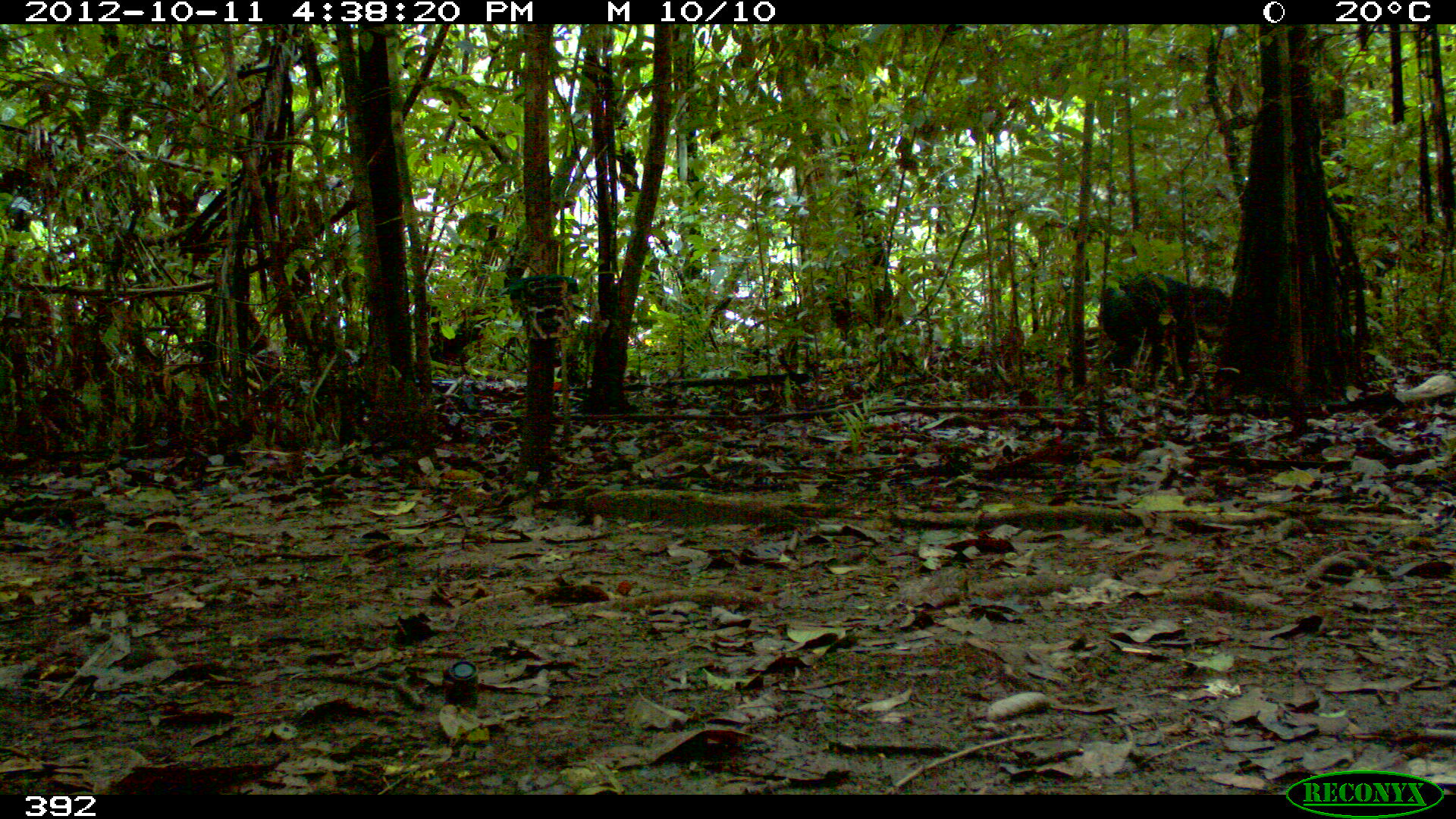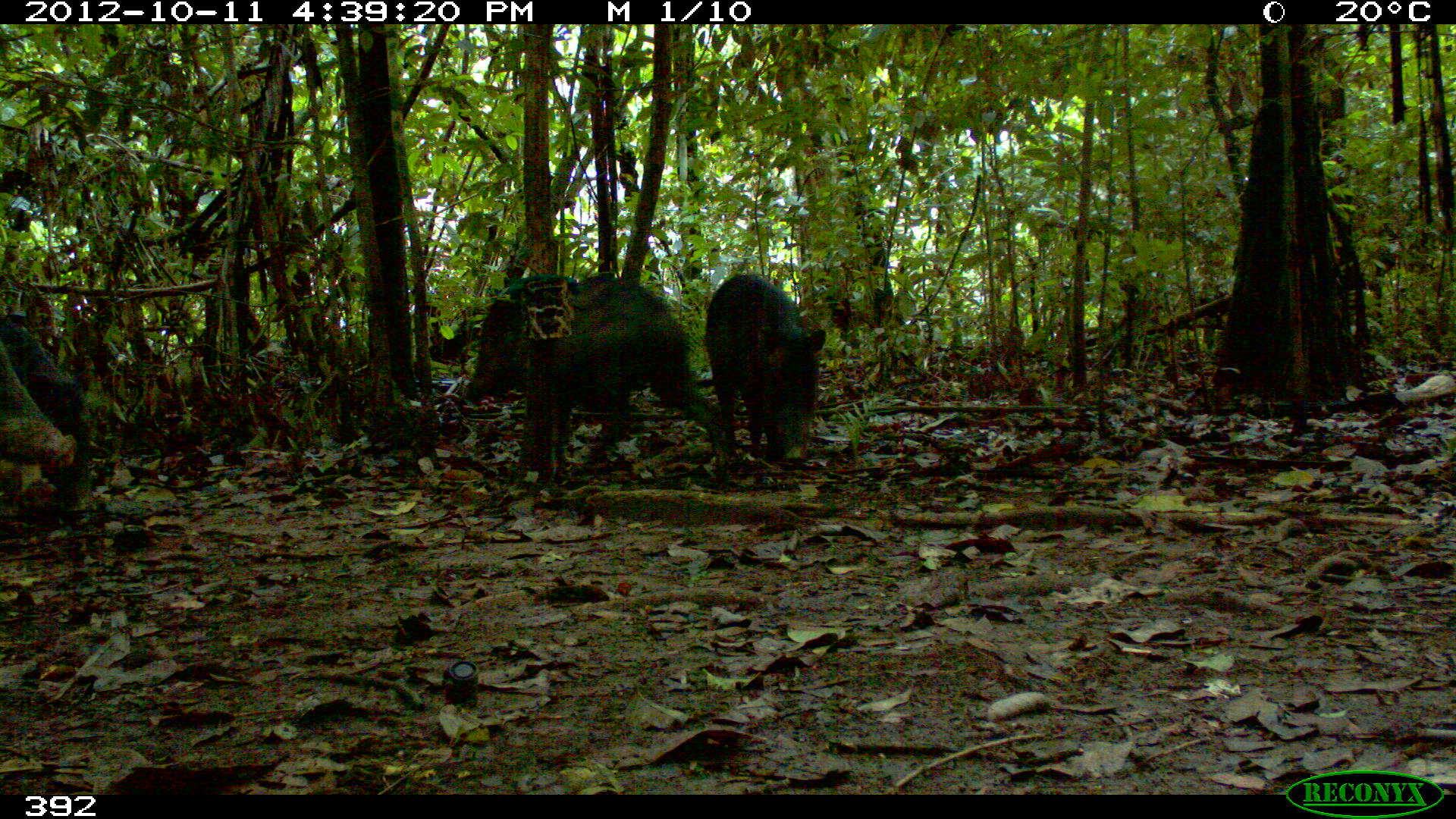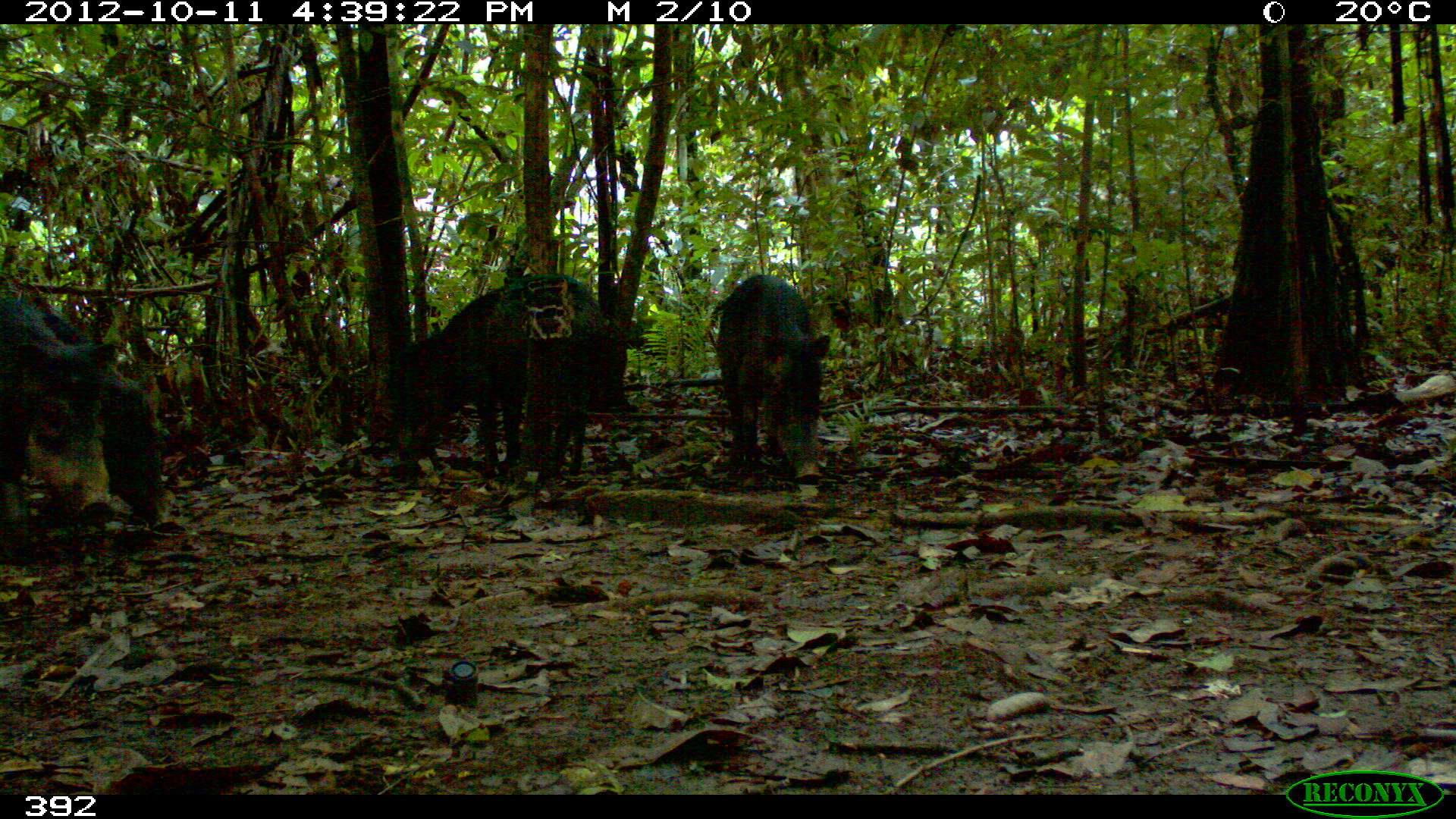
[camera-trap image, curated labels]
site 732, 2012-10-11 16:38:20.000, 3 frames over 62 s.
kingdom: Animalia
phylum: Chordata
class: Mammalia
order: Artiodactyla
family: Tayassuidae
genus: Tayassu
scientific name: Tayassu pecari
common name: white-lipped peccary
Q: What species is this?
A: Tayassu pecari (white-lipped peccary).